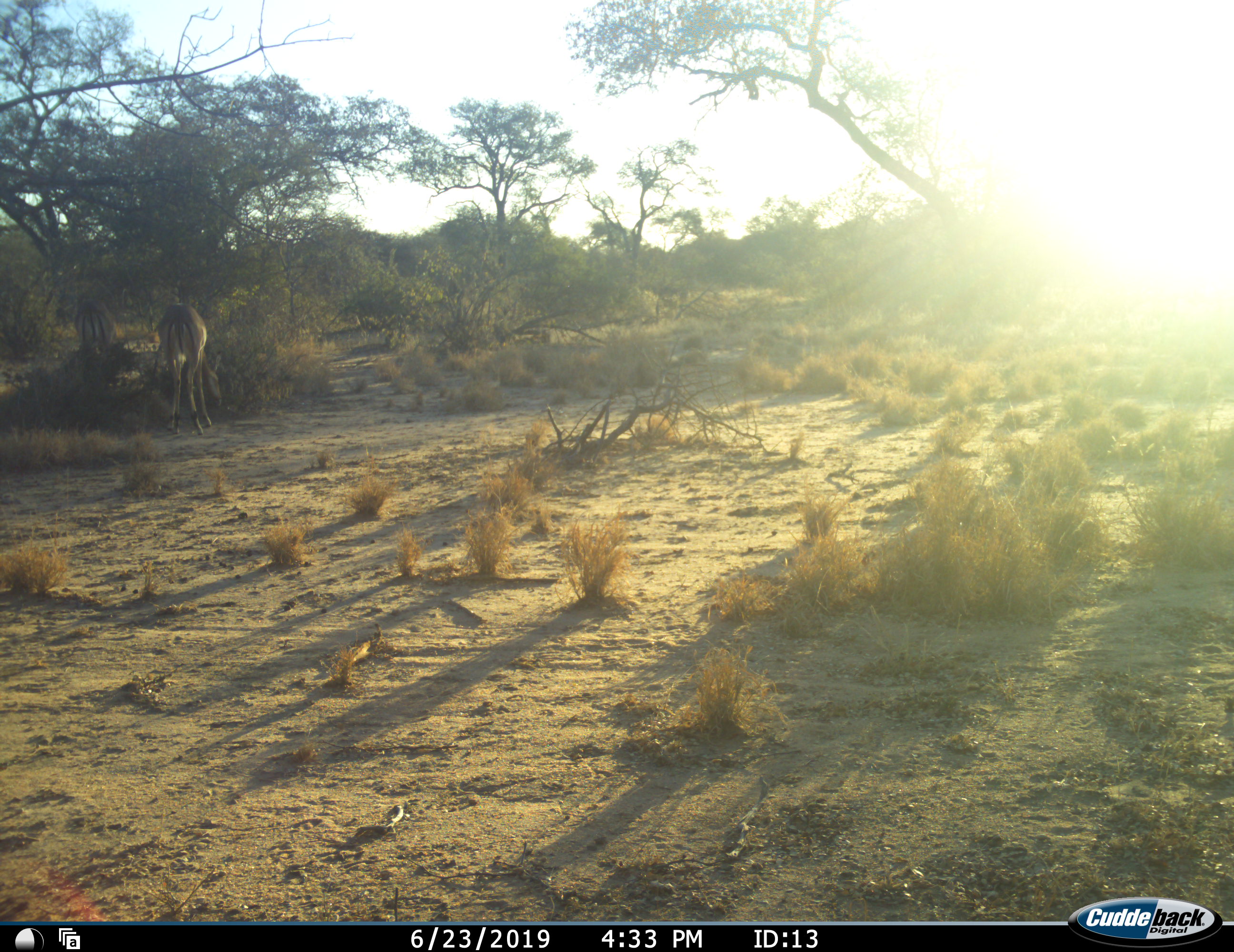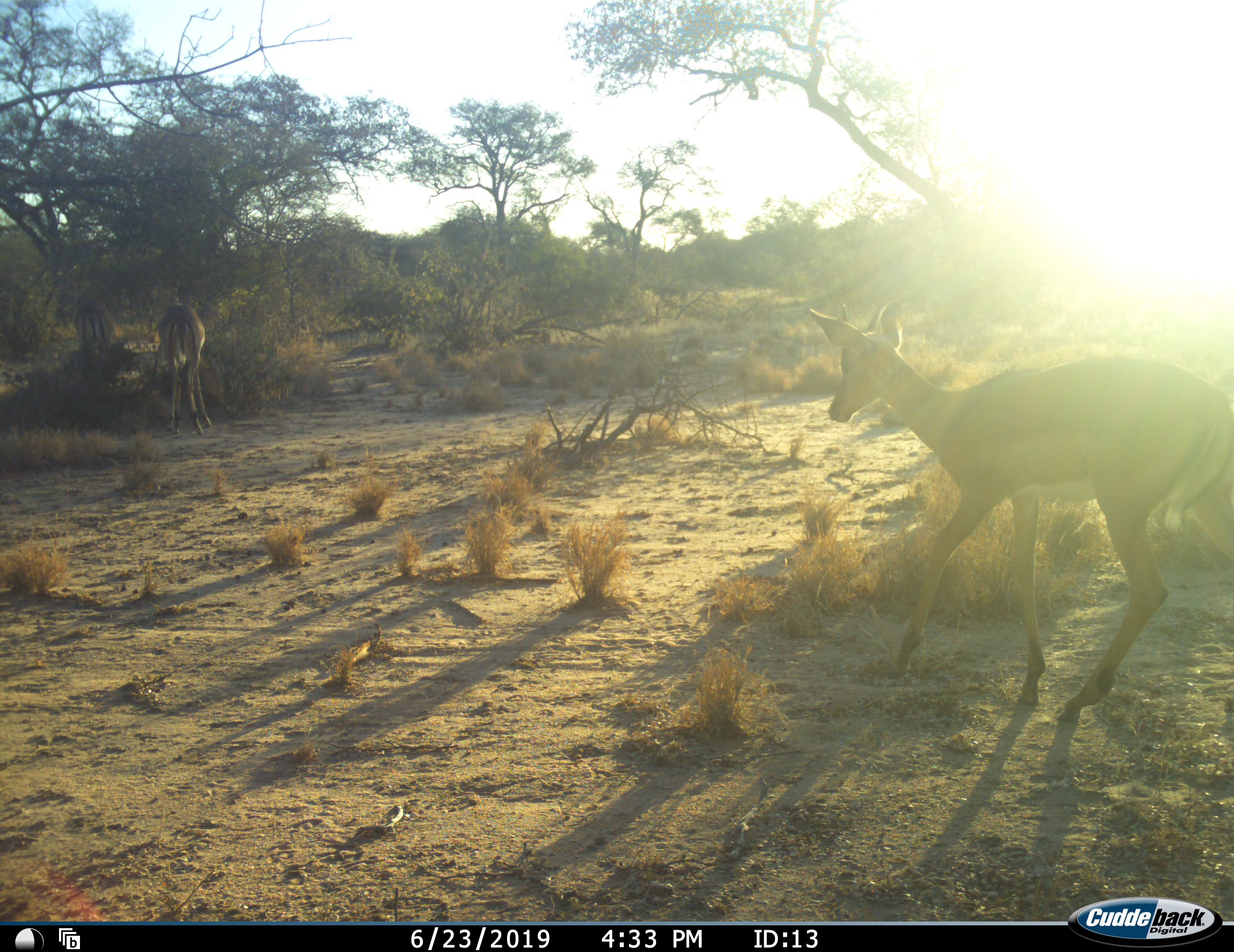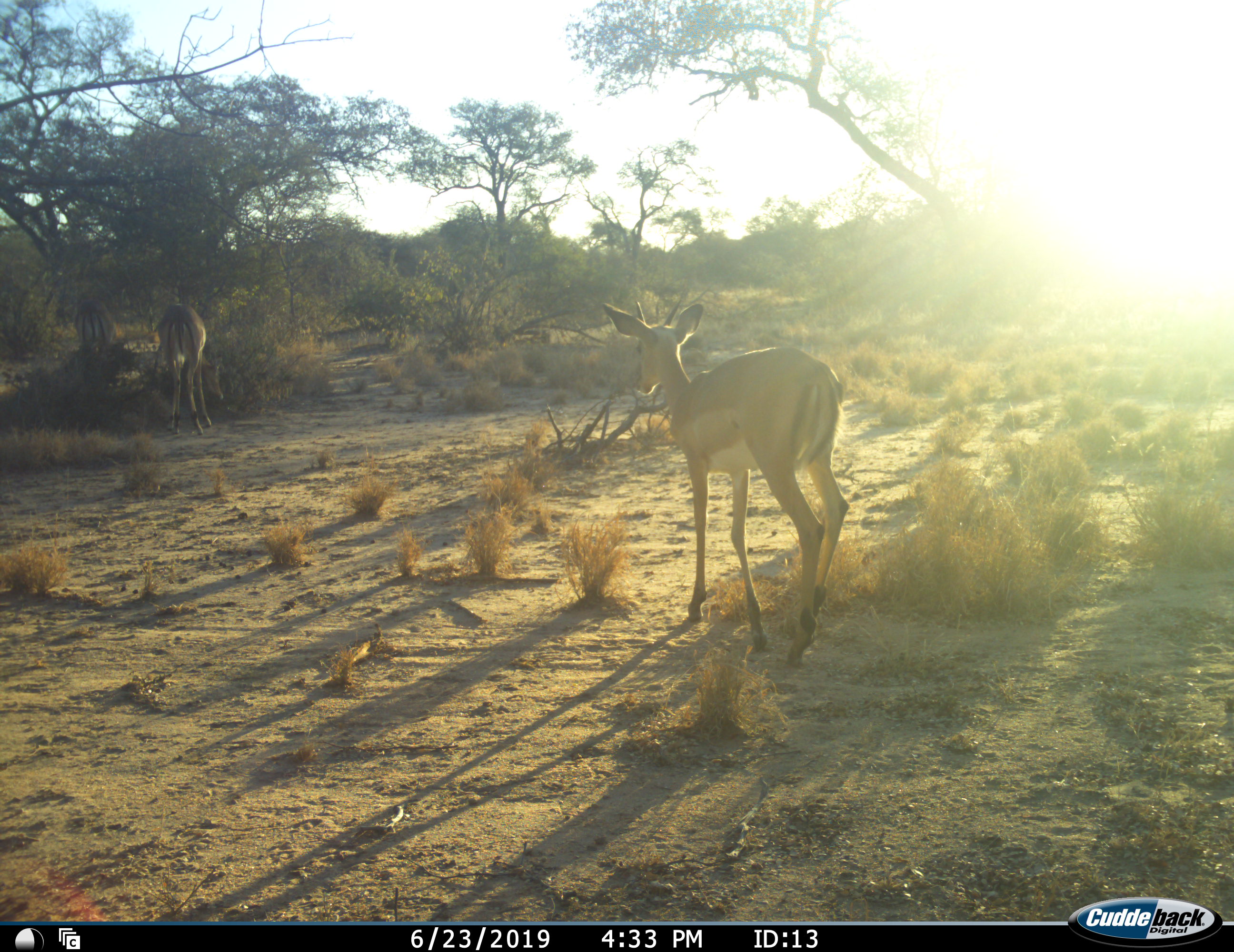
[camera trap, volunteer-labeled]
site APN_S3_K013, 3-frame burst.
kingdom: Animalia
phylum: Chordata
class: Mammalia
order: Artiodactyla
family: Bovidae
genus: Aepyceros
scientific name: Aepyceros melampus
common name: impala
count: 3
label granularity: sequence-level